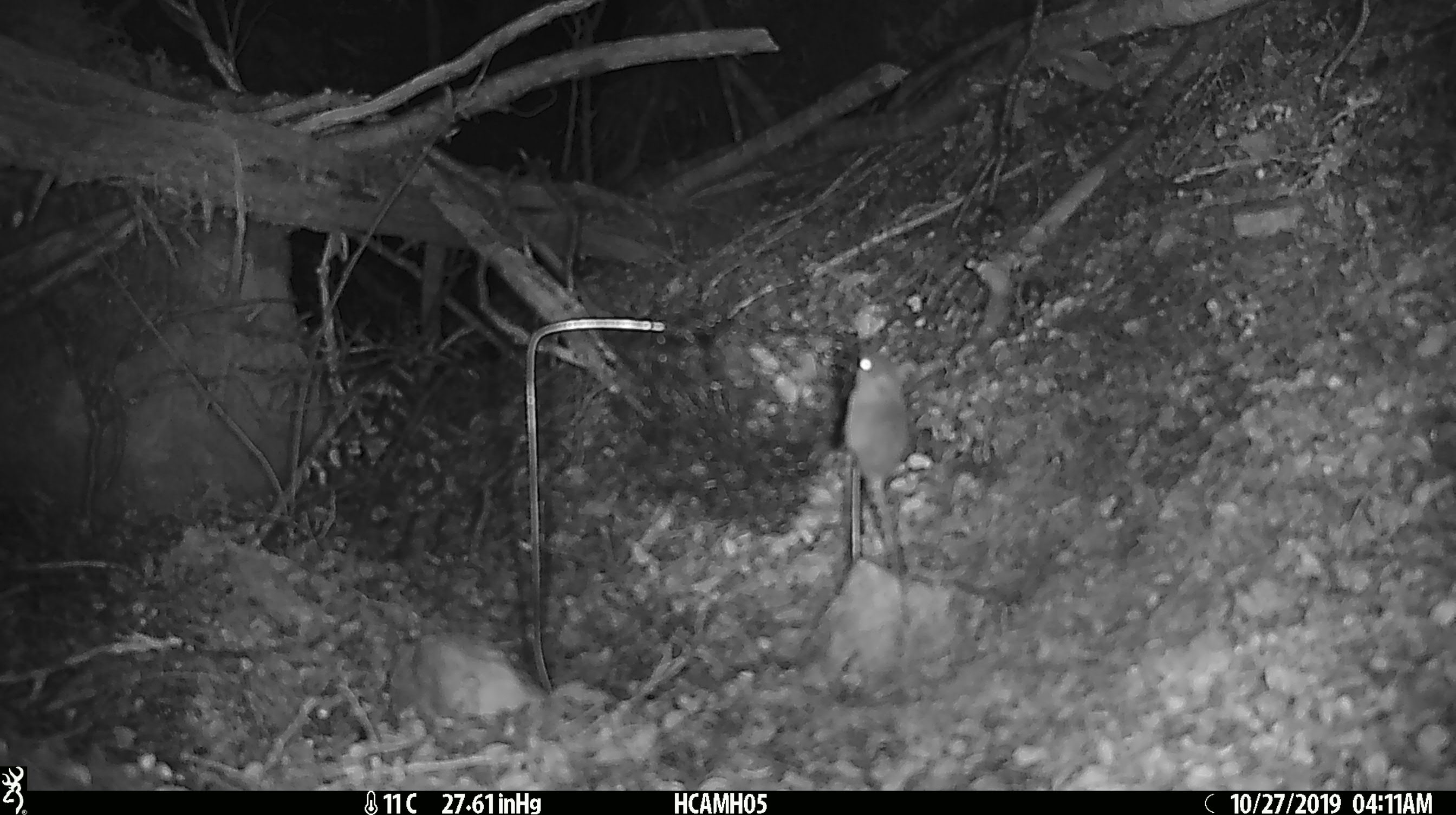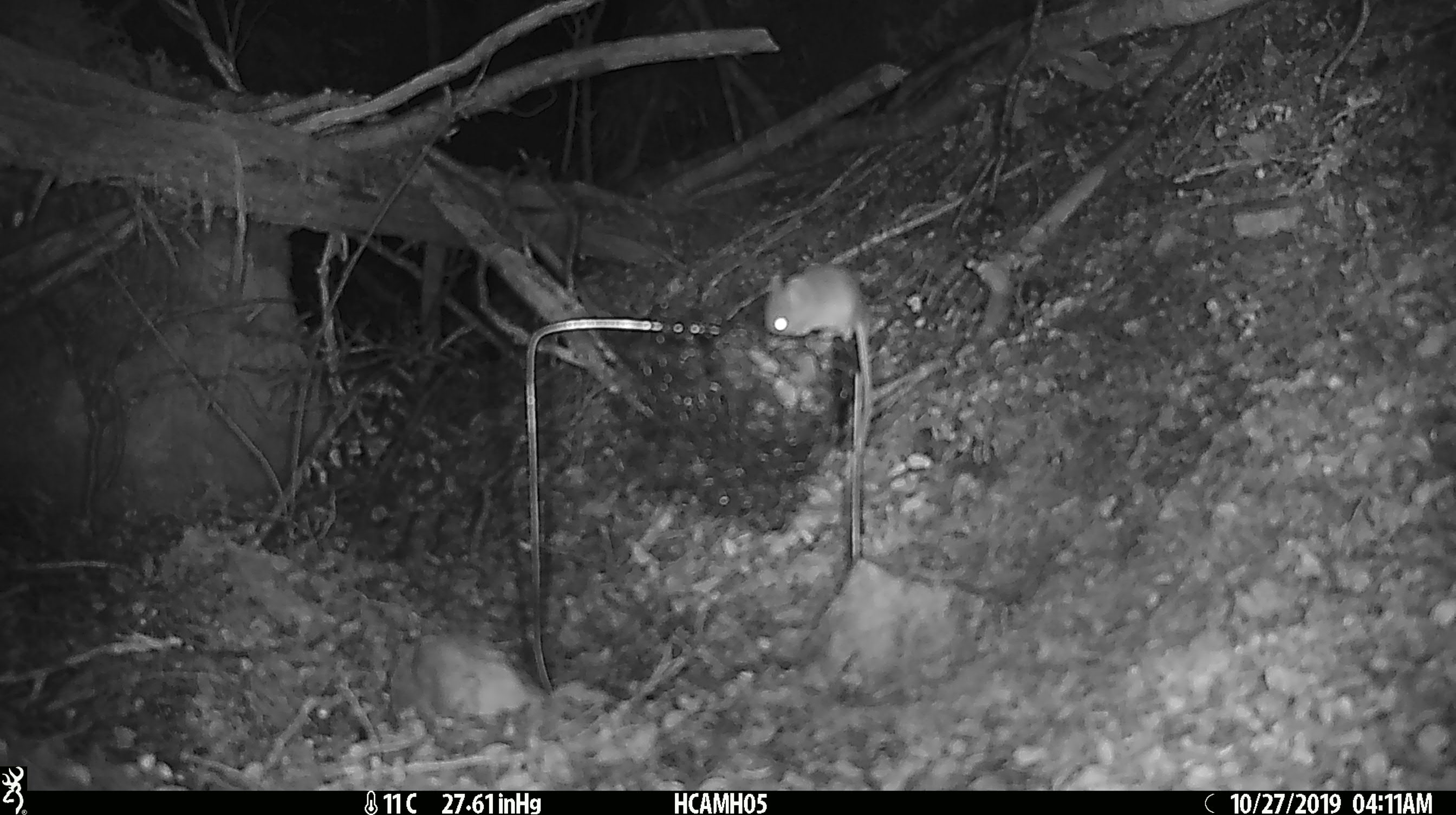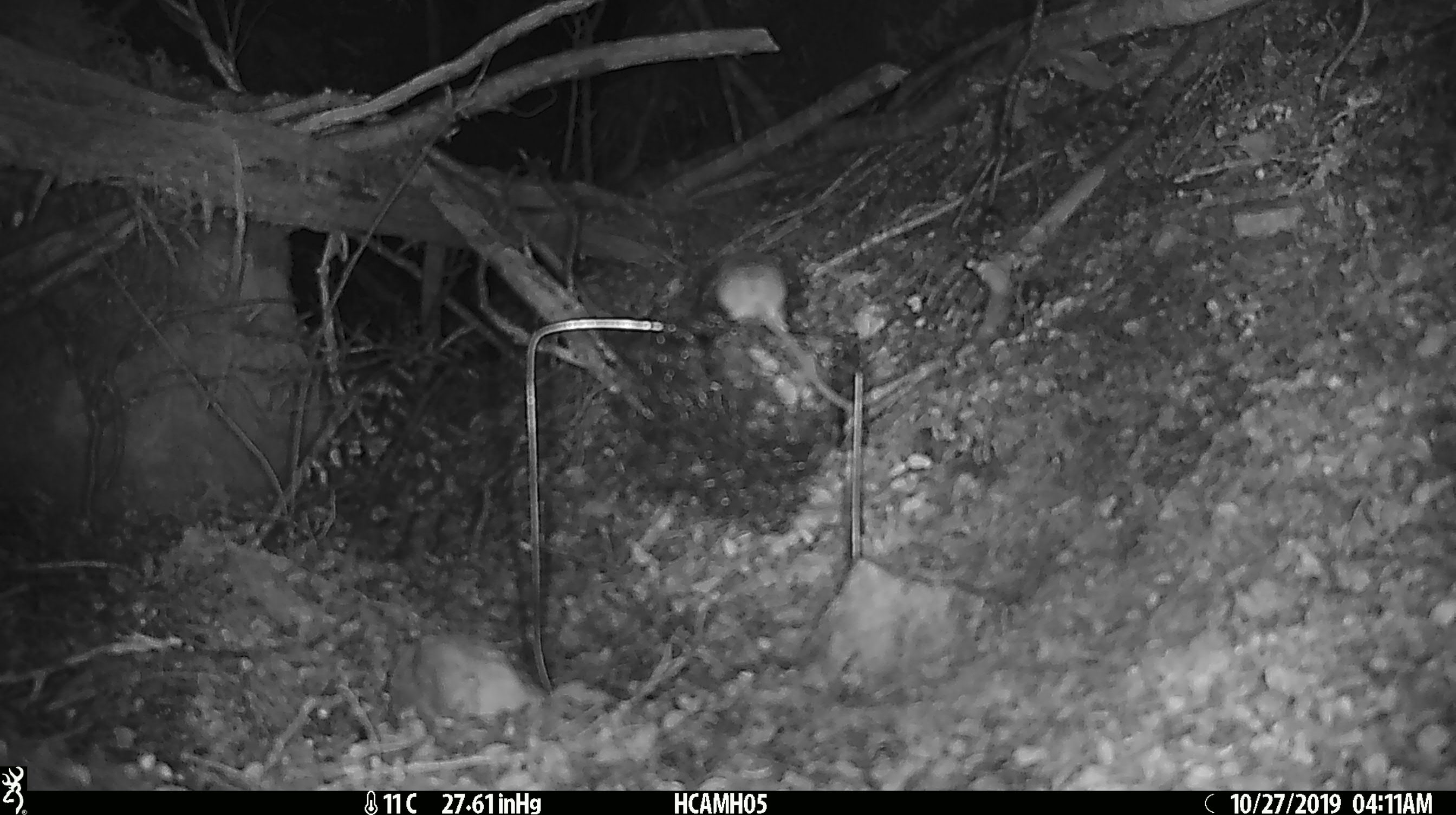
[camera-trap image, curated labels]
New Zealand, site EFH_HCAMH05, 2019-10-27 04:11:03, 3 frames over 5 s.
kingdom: Animalia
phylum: Chordata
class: Mammalia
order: Rodentia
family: Muridae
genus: Mus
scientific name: Mus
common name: mouse